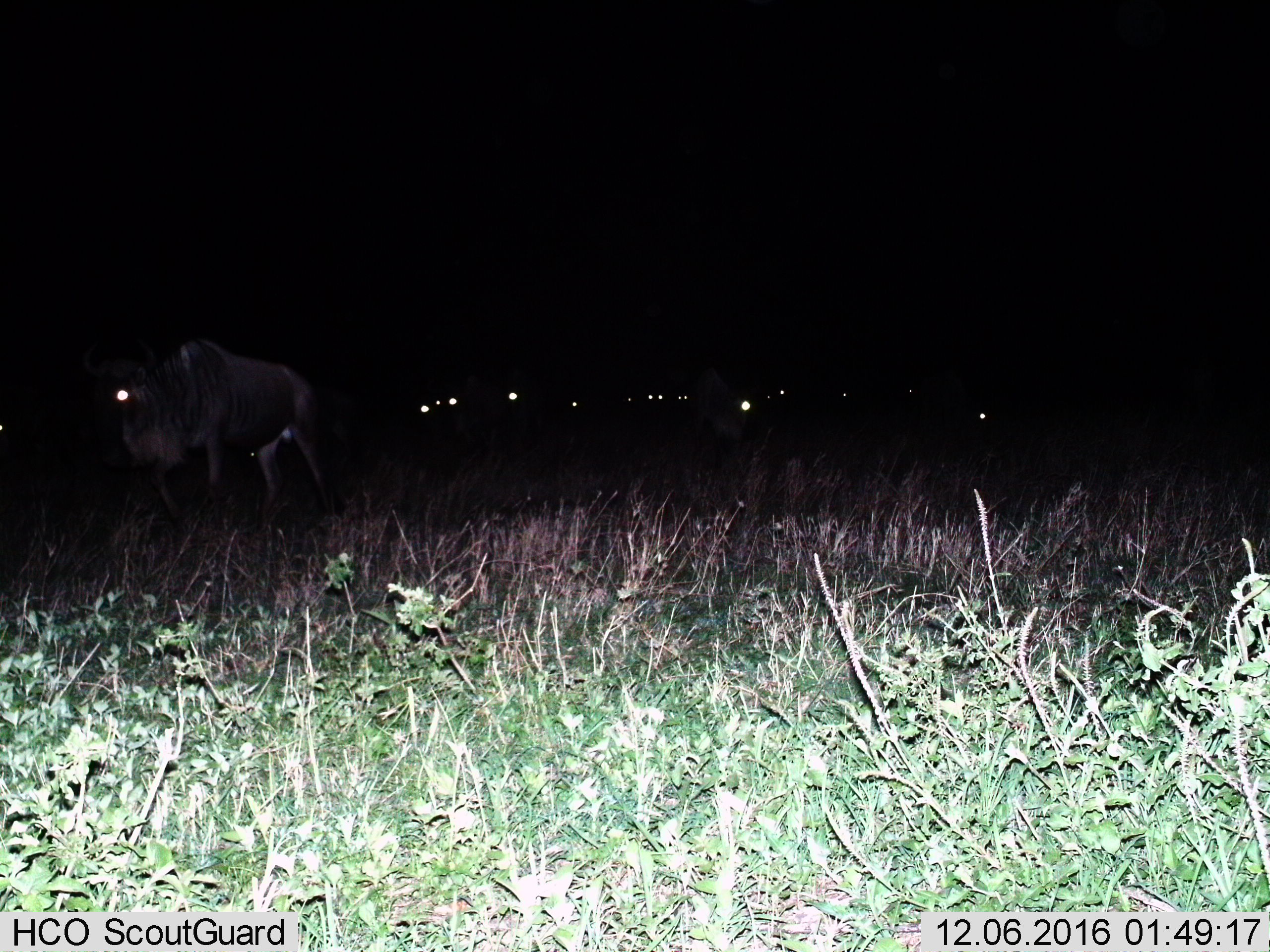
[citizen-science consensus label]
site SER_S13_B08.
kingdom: Animalia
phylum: Chordata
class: Mammalia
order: Artiodactyla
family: Bovidae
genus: Connochaetes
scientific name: Connochaetes taurinus taurinus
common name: blue wildebeest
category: wildebeestblue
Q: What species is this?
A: Wildebeestblue (blue wildebeest) (Connochaetes taurinus taurinus).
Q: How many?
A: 11-50.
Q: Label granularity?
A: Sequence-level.